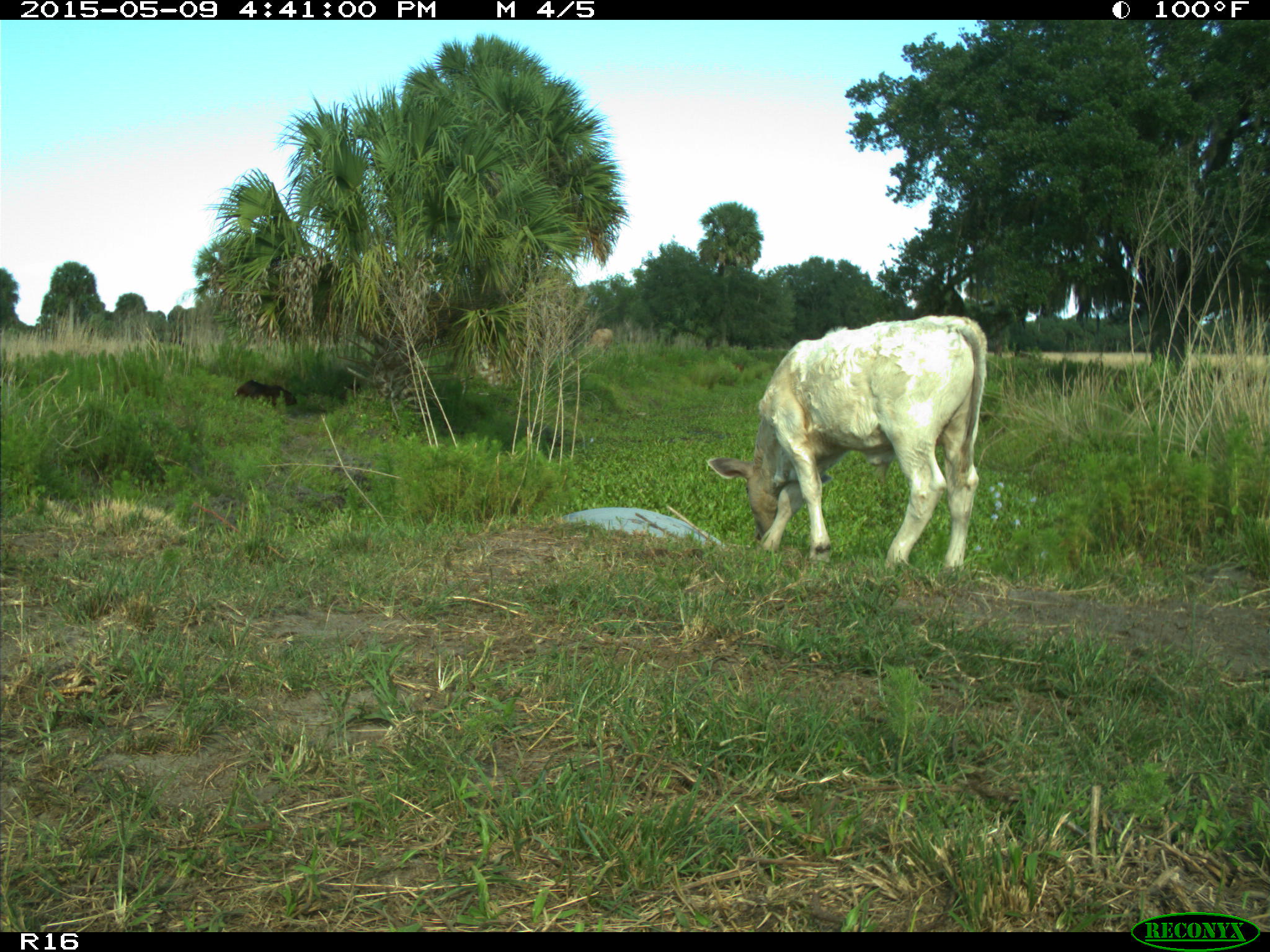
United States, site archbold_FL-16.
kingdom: Animalia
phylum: Chordata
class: Mammalia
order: Artiodactyla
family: Bovidae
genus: Bos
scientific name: Bos taurus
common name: domestic cow